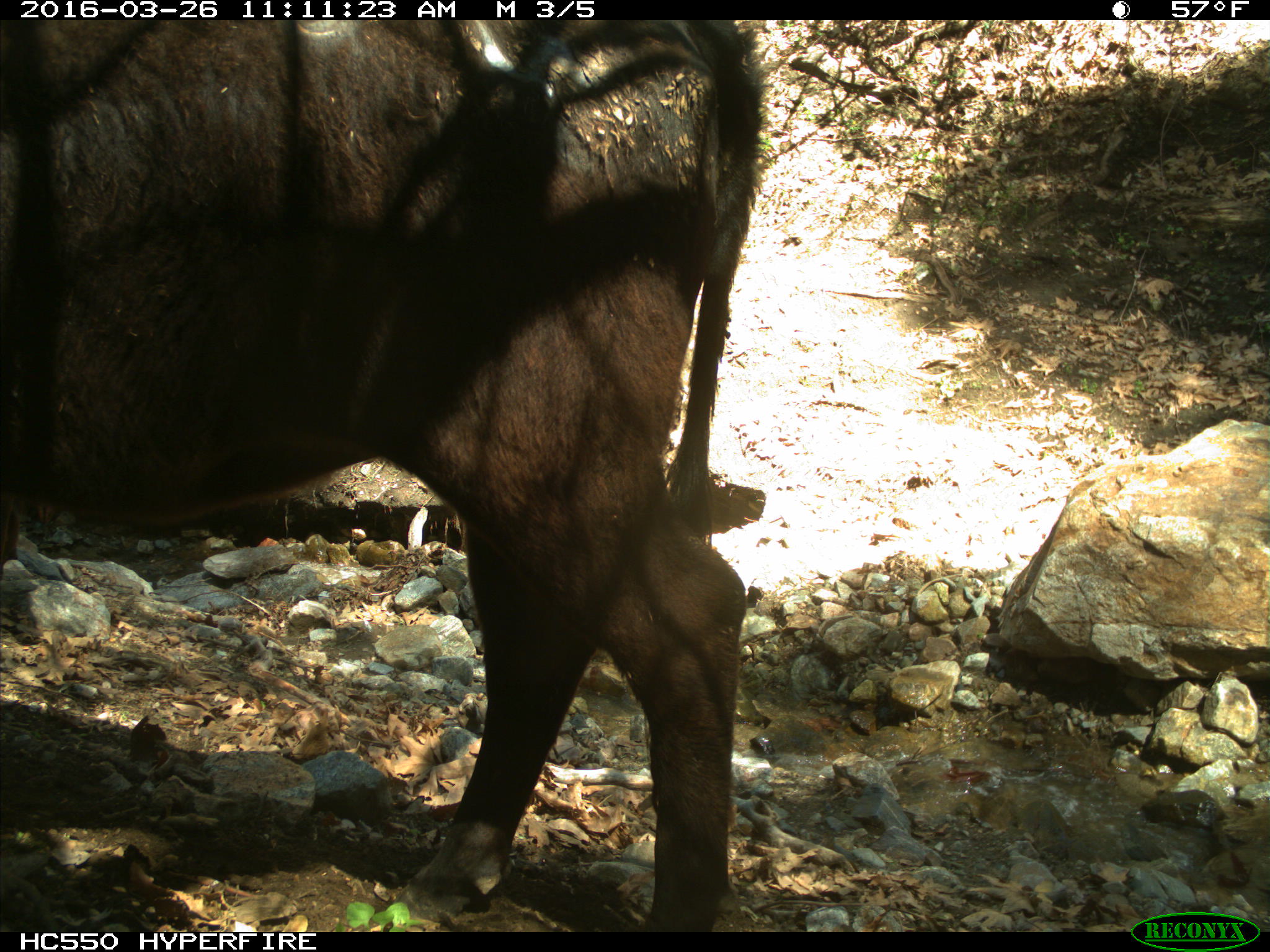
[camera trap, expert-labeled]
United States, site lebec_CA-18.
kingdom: Animalia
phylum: Chordata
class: Mammalia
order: Artiodactyla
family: Bovidae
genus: Bos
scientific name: Bos taurus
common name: domestic cow